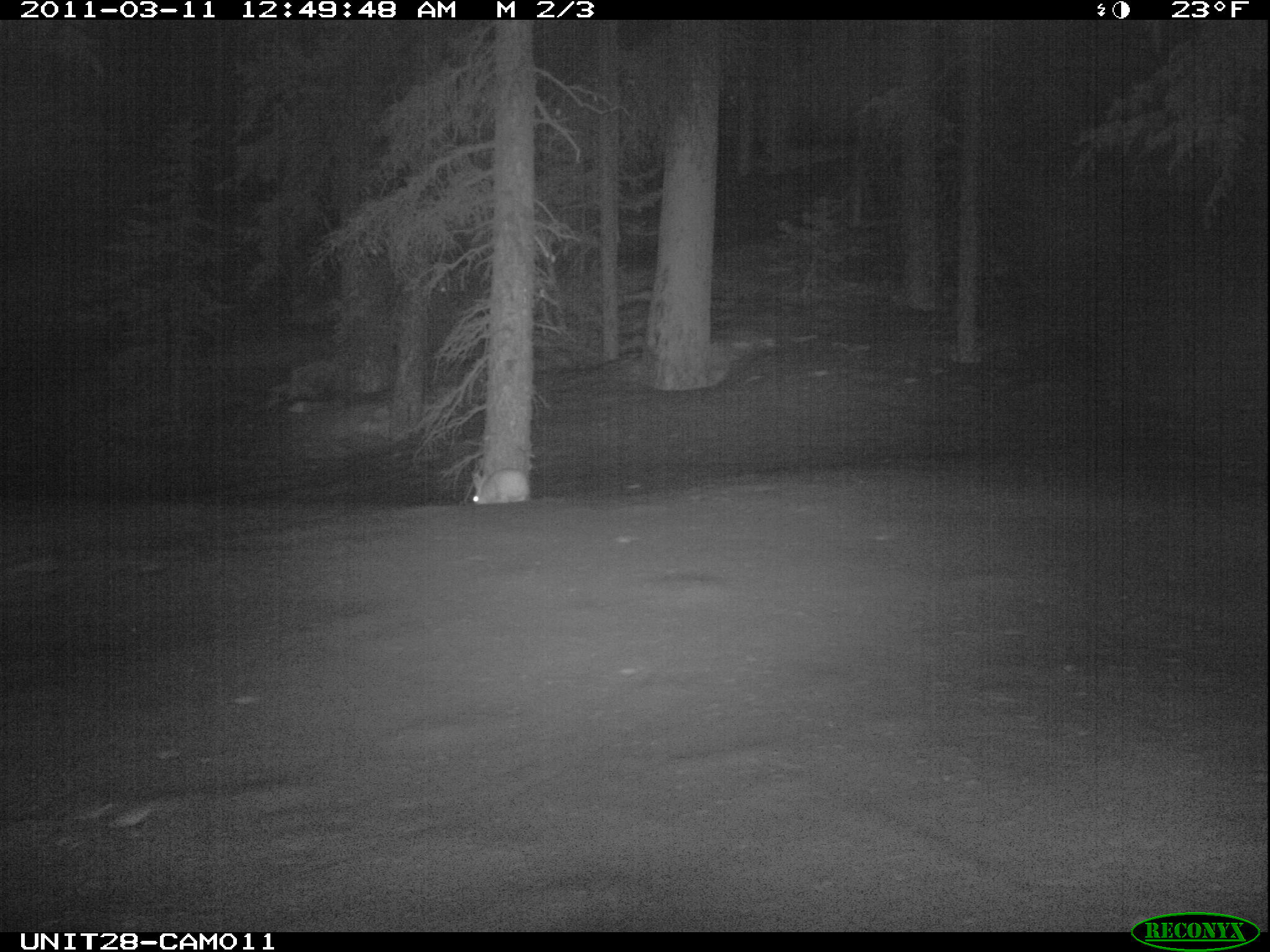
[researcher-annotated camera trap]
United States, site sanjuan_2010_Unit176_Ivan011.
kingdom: Animalia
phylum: Chordata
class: Mammalia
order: Lagomorpha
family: Leporidae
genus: Lepus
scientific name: Lepus americanus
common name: snowshoe hare